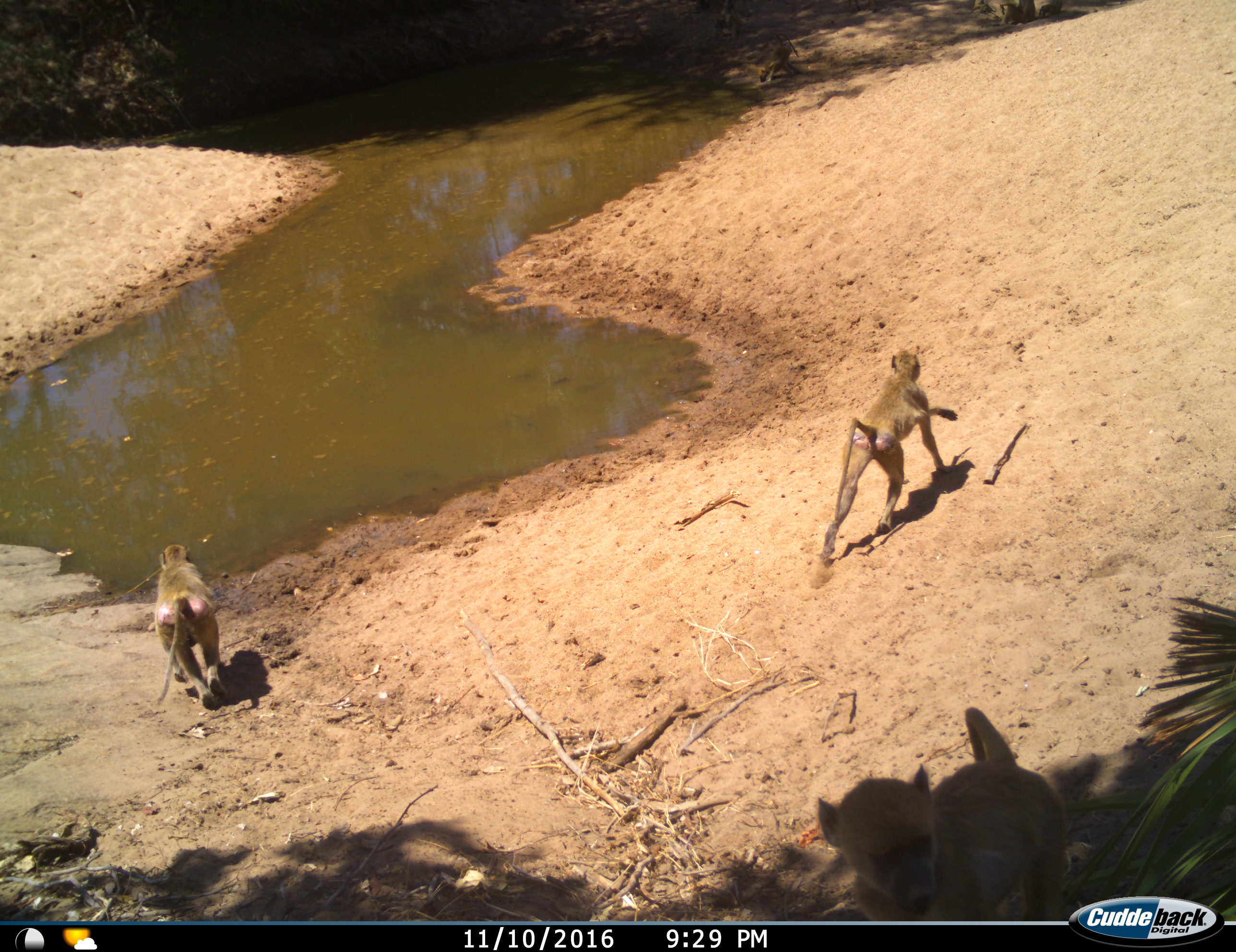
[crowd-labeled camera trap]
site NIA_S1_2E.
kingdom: Animalia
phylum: Chordata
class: Mammalia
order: Primates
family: Cercopithecidae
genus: Papio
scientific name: Papio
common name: baboon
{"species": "baboon (Papio)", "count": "3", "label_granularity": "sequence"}